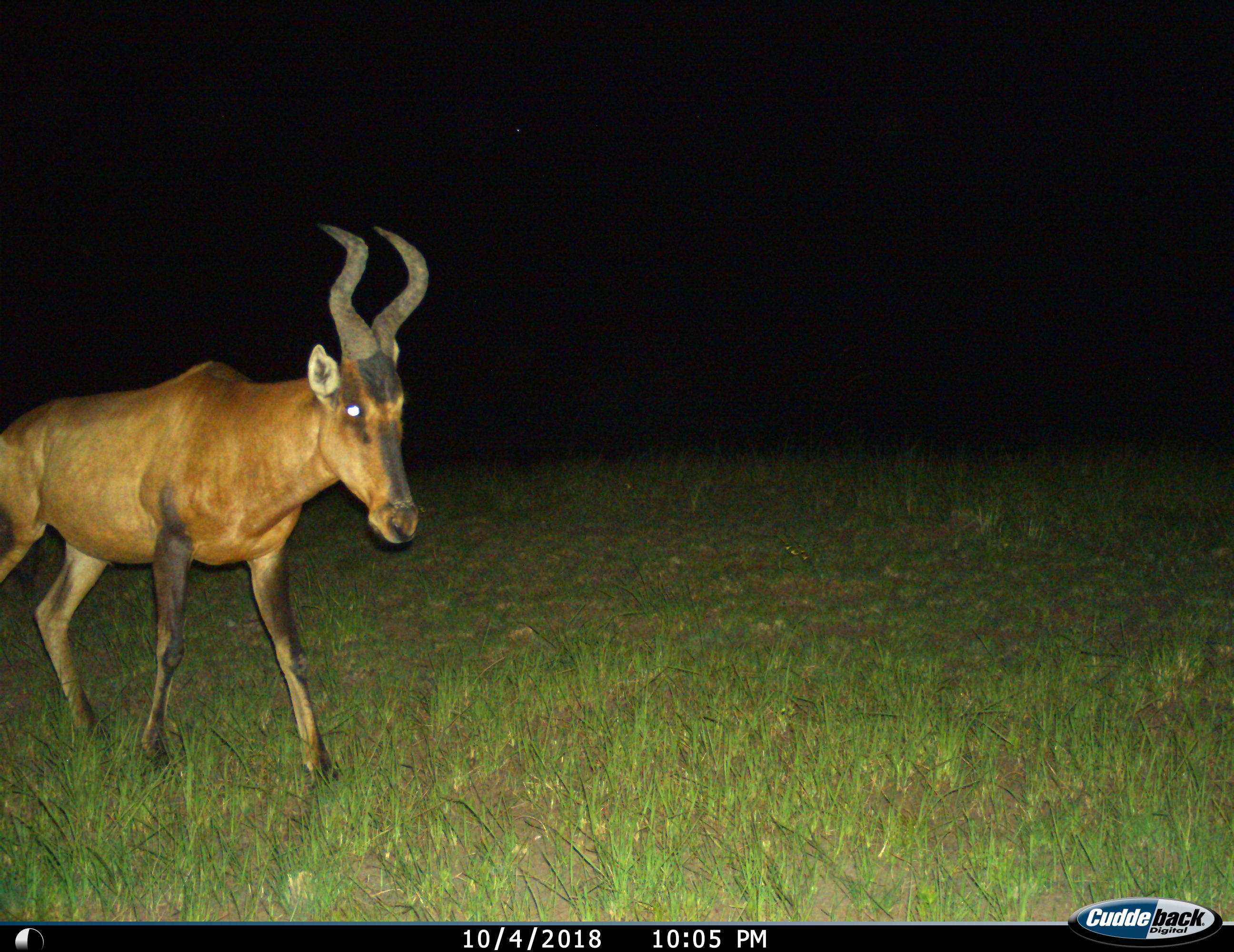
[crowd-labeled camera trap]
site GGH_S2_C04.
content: unidentified animal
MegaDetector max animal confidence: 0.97